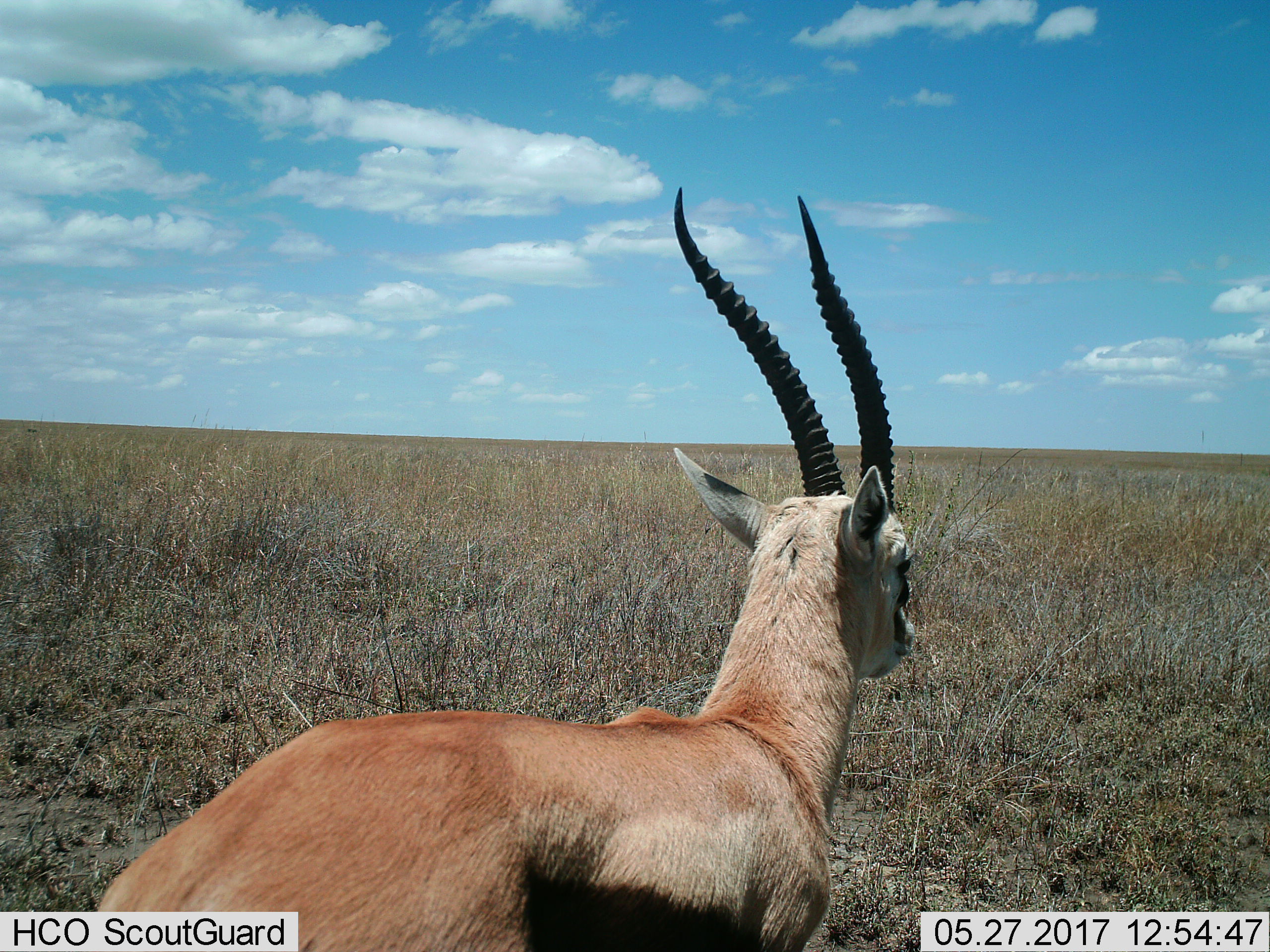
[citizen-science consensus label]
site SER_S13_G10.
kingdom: Animalia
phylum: Chordata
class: Mammalia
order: Artiodactyla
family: Bovidae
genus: Eudorcas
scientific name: Eudorcas thomsonii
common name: thomson's gazelle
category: gazellethomsons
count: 1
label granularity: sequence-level